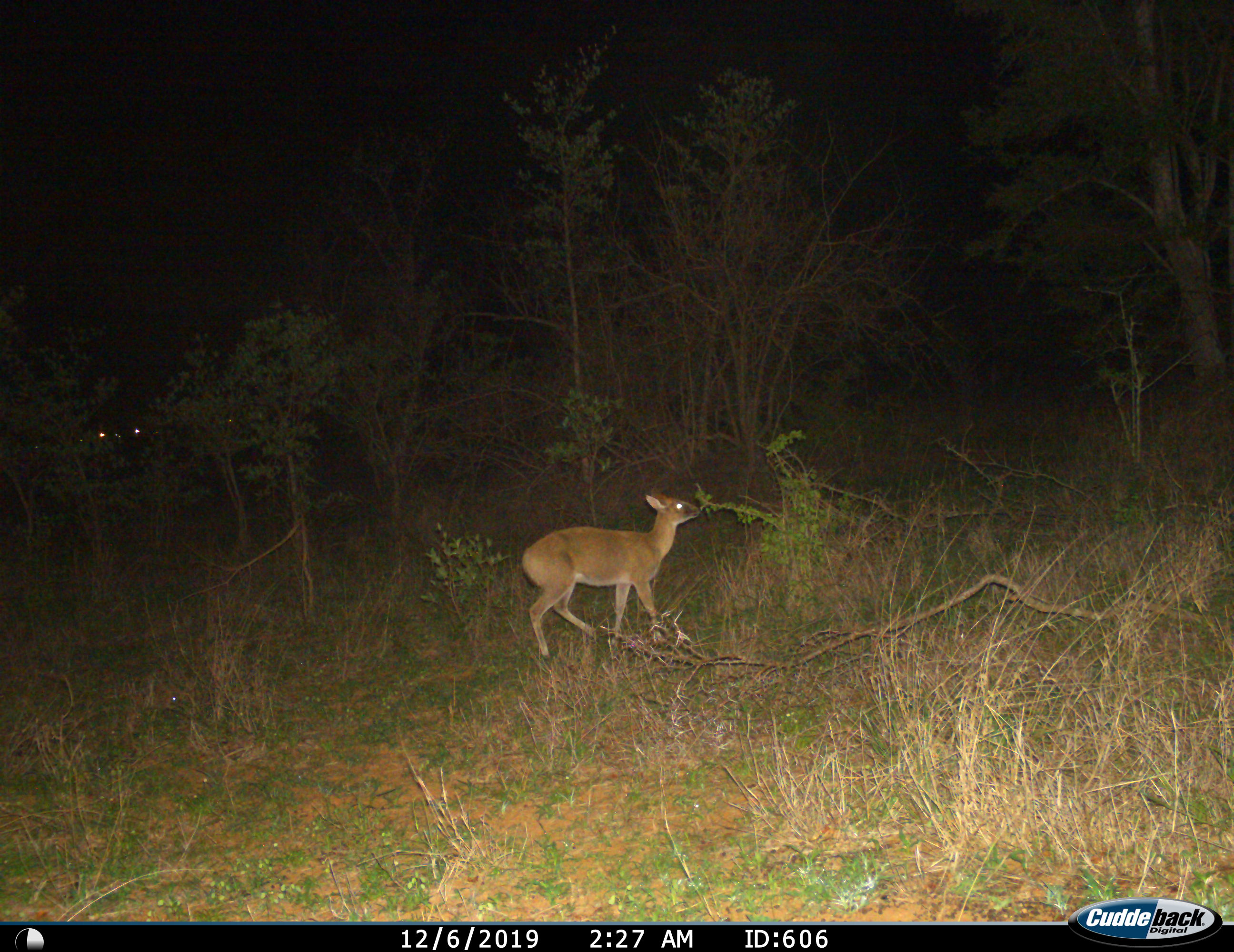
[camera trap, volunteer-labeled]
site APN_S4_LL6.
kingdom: Animalia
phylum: Chordata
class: Mammalia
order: Artiodactyla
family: Bovidae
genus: Nesotragus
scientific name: Nesotragus moschatus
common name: suni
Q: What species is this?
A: Suni (Nesotragus moschatus).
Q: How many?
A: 1.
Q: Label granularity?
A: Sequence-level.